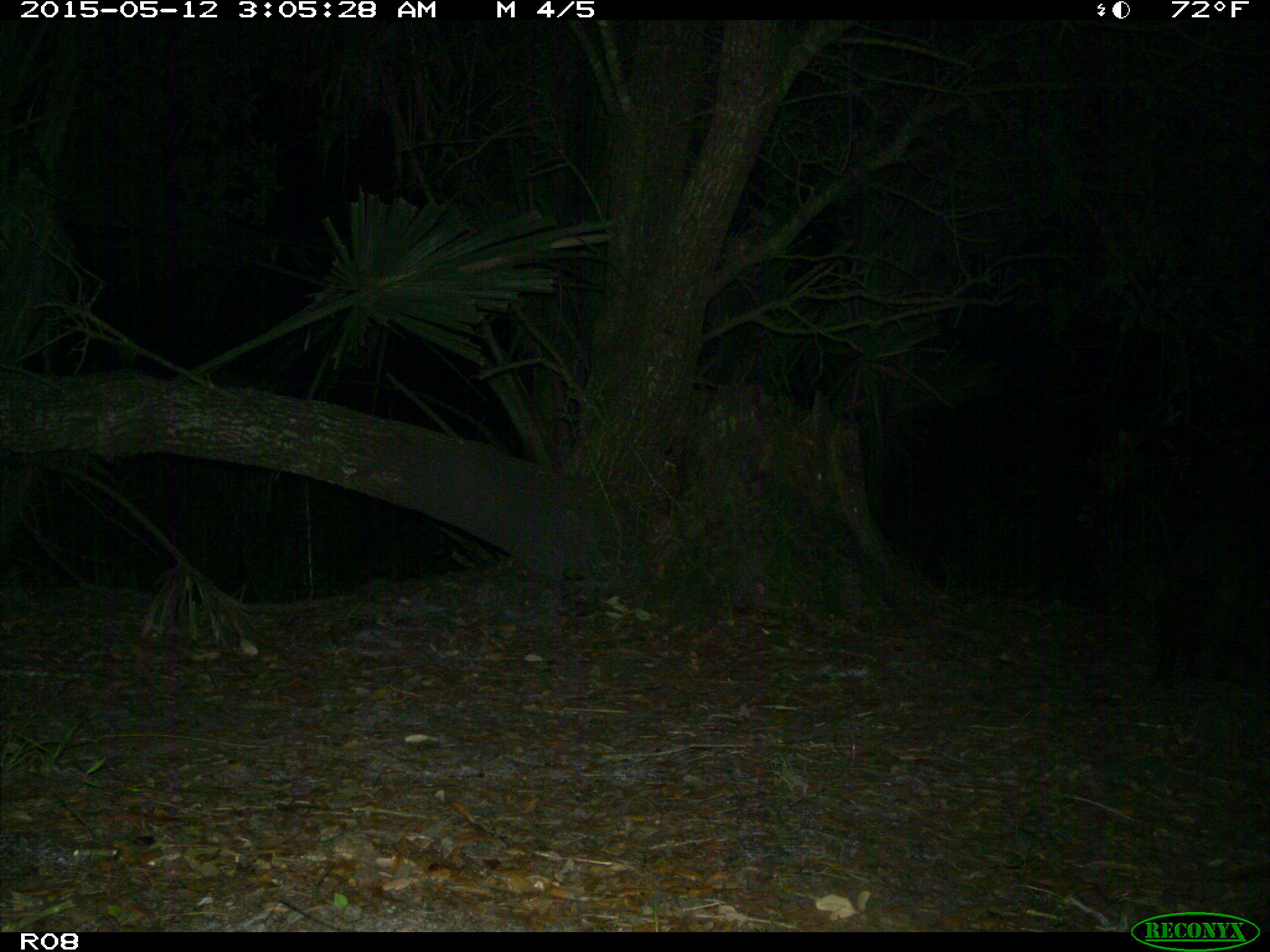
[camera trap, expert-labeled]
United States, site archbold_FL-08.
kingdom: Animalia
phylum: Chordata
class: Mammalia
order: Carnivora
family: Procyonidae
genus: Procyon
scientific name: Procyon lotor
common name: common raccoon